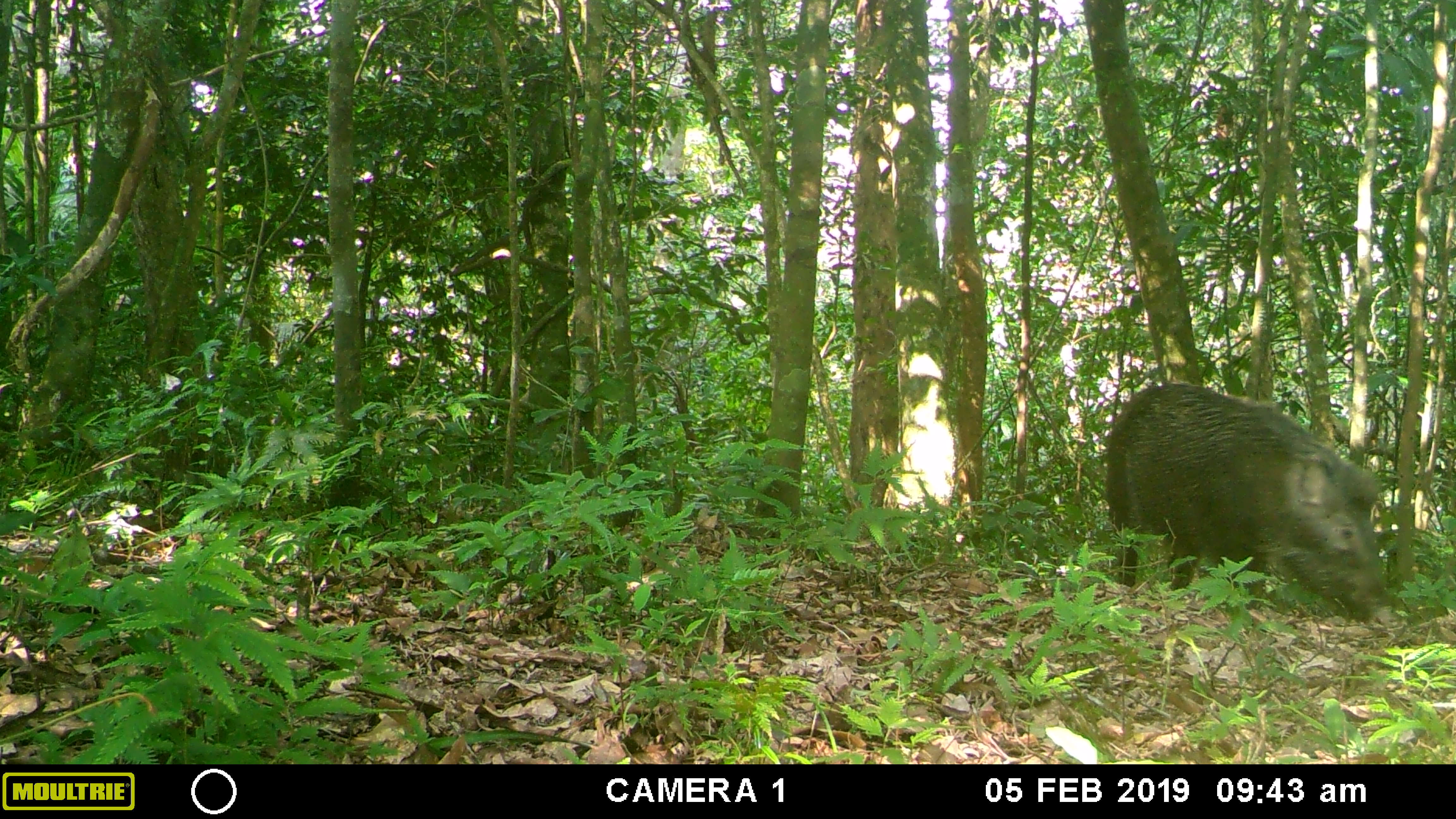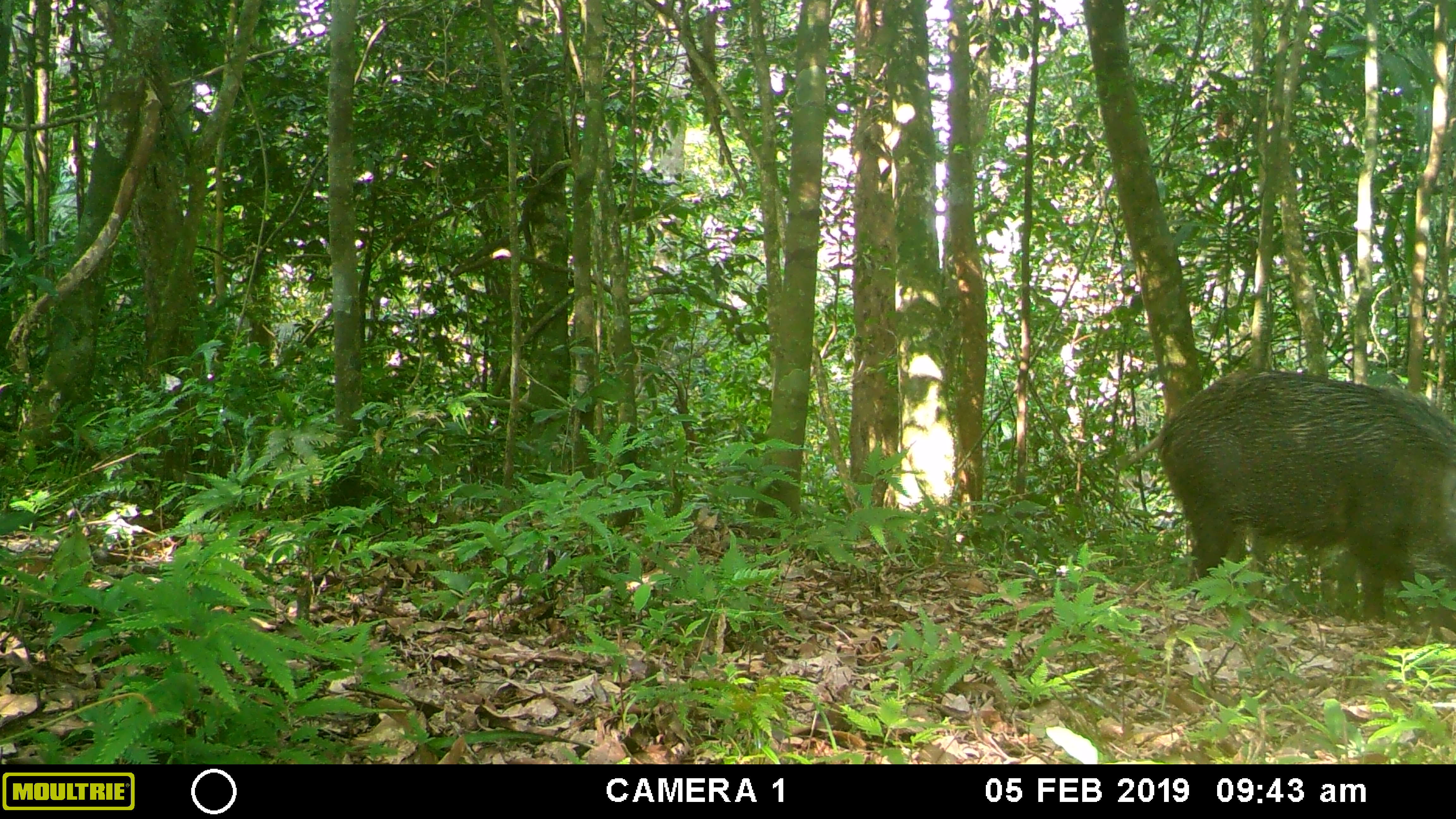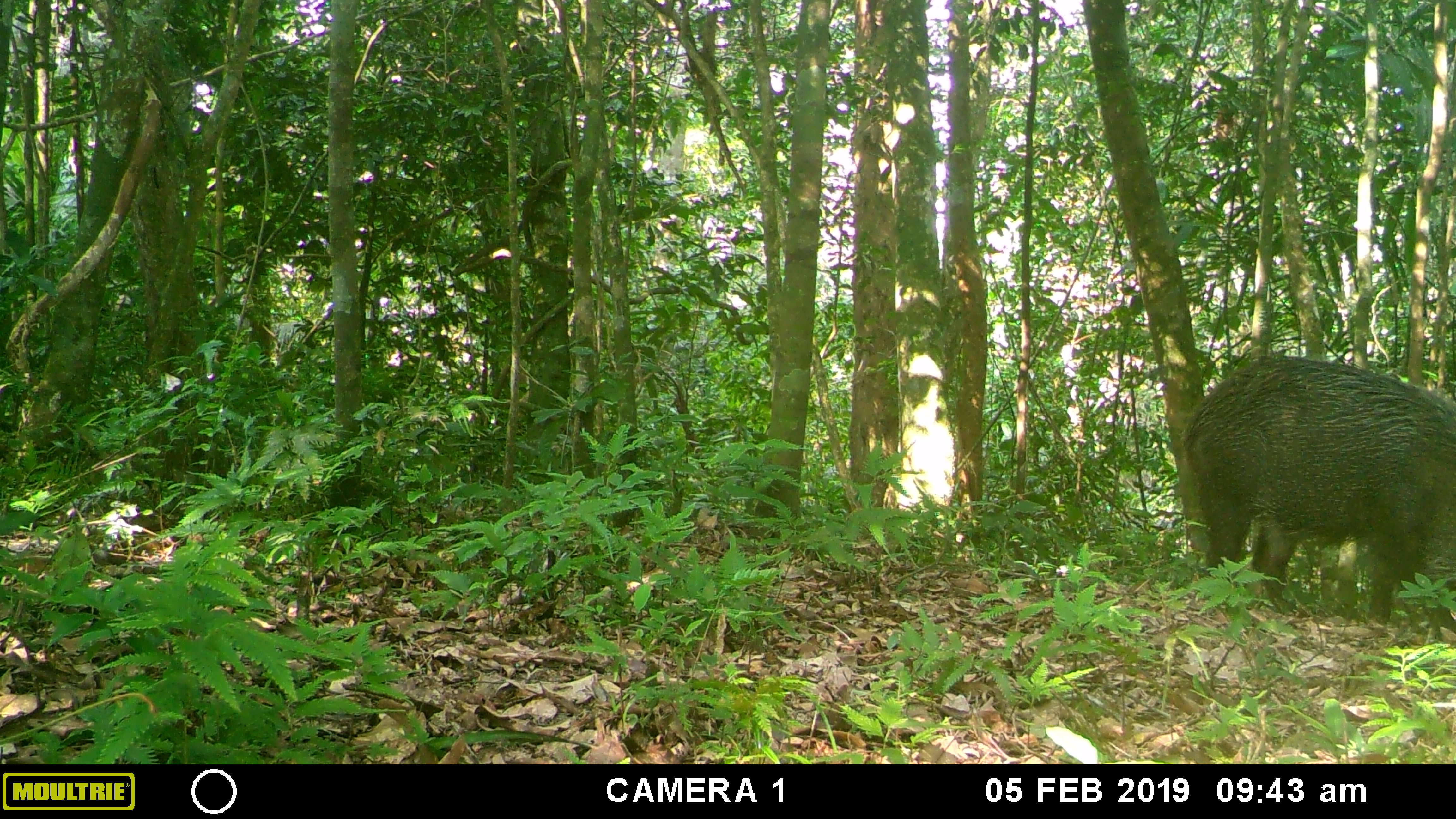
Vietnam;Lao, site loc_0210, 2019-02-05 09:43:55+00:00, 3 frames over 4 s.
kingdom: Animalia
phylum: Chordata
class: Mammalia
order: Artiodactyla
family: Suidae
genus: Sus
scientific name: Sus scrofa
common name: eurasian wild pig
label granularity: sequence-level